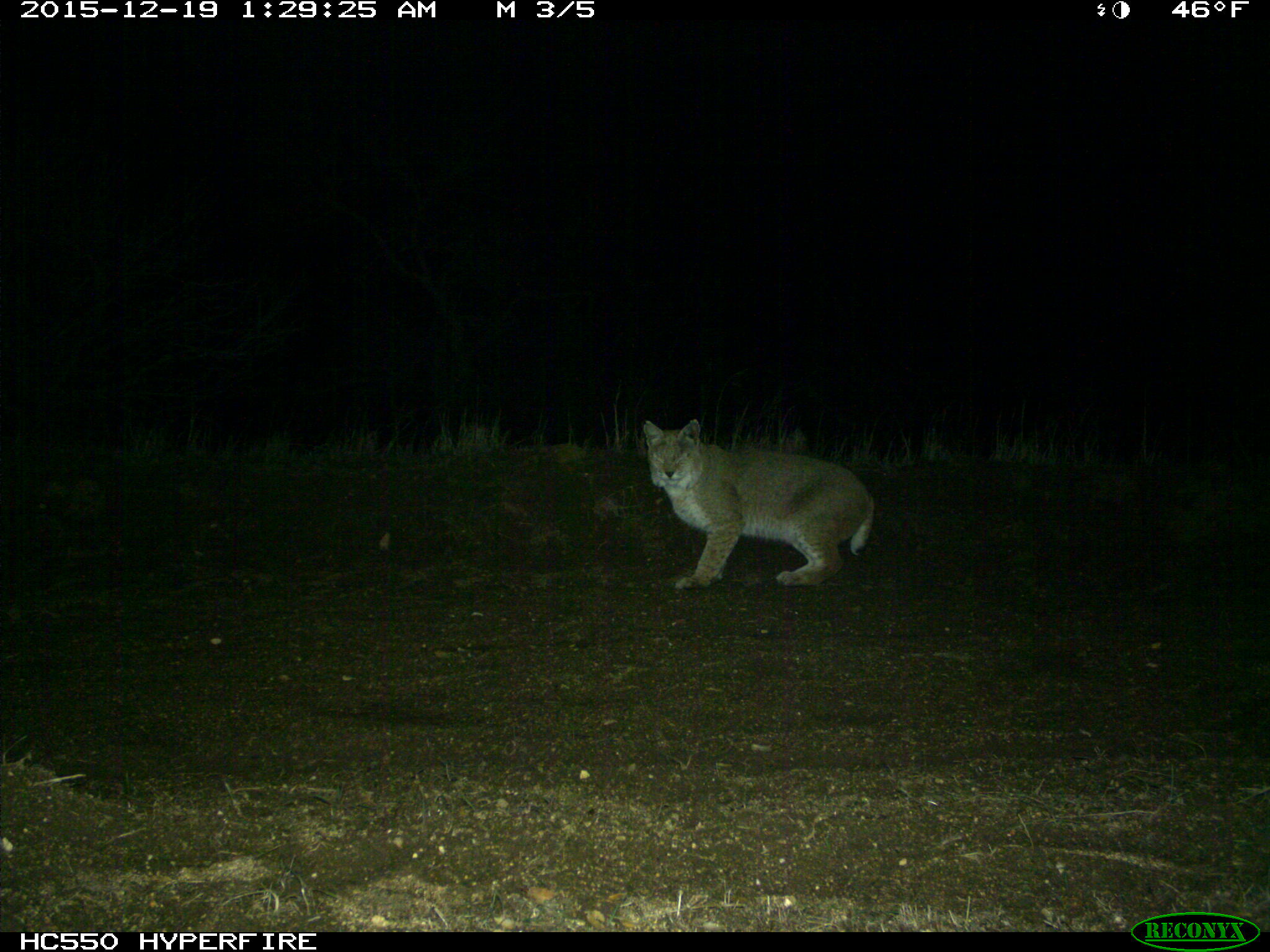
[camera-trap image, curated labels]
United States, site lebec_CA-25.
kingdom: Animalia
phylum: Chordata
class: Mammalia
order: Carnivora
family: Felidae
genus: Lynx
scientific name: Lynx rufus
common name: bobcat